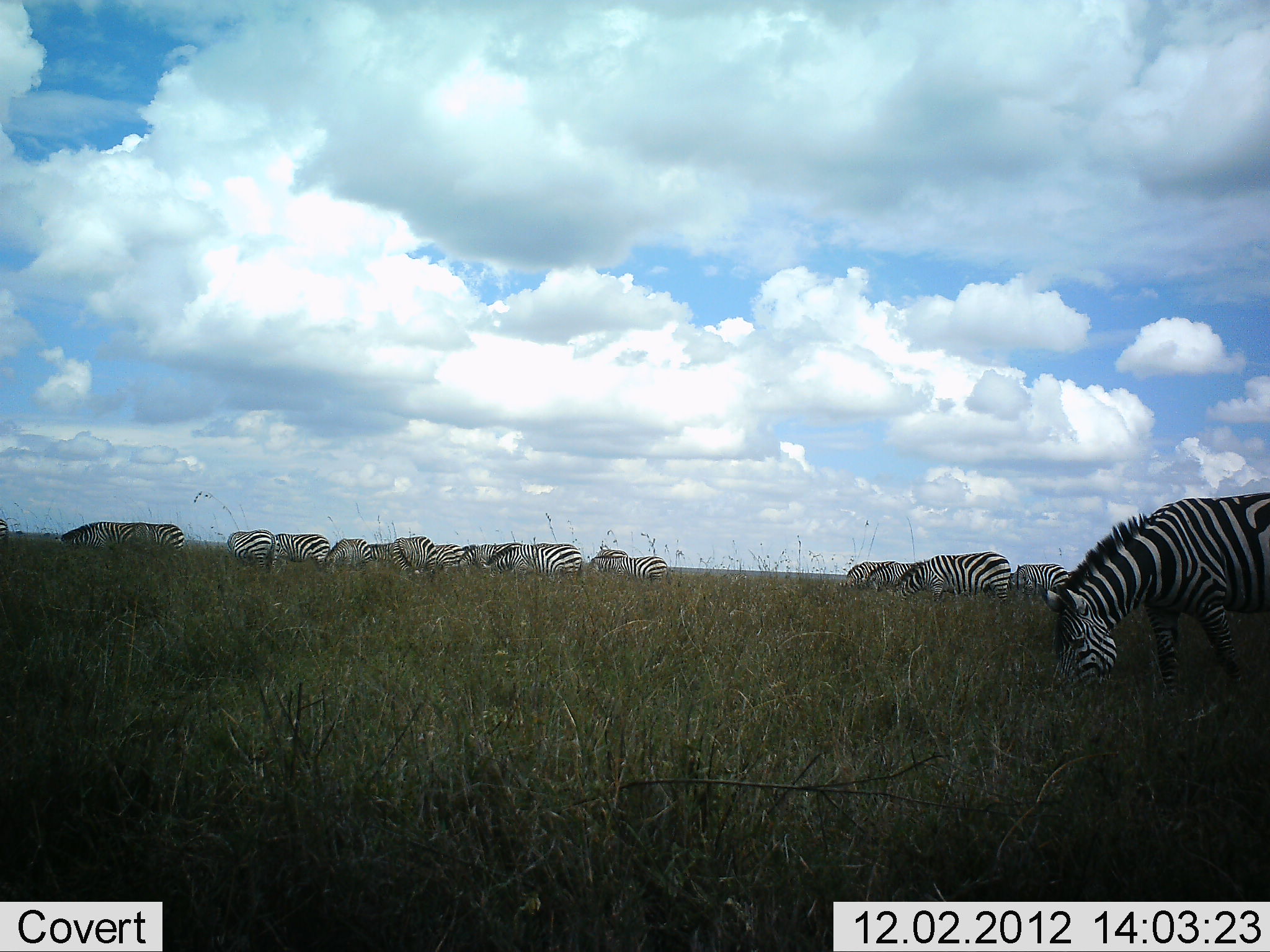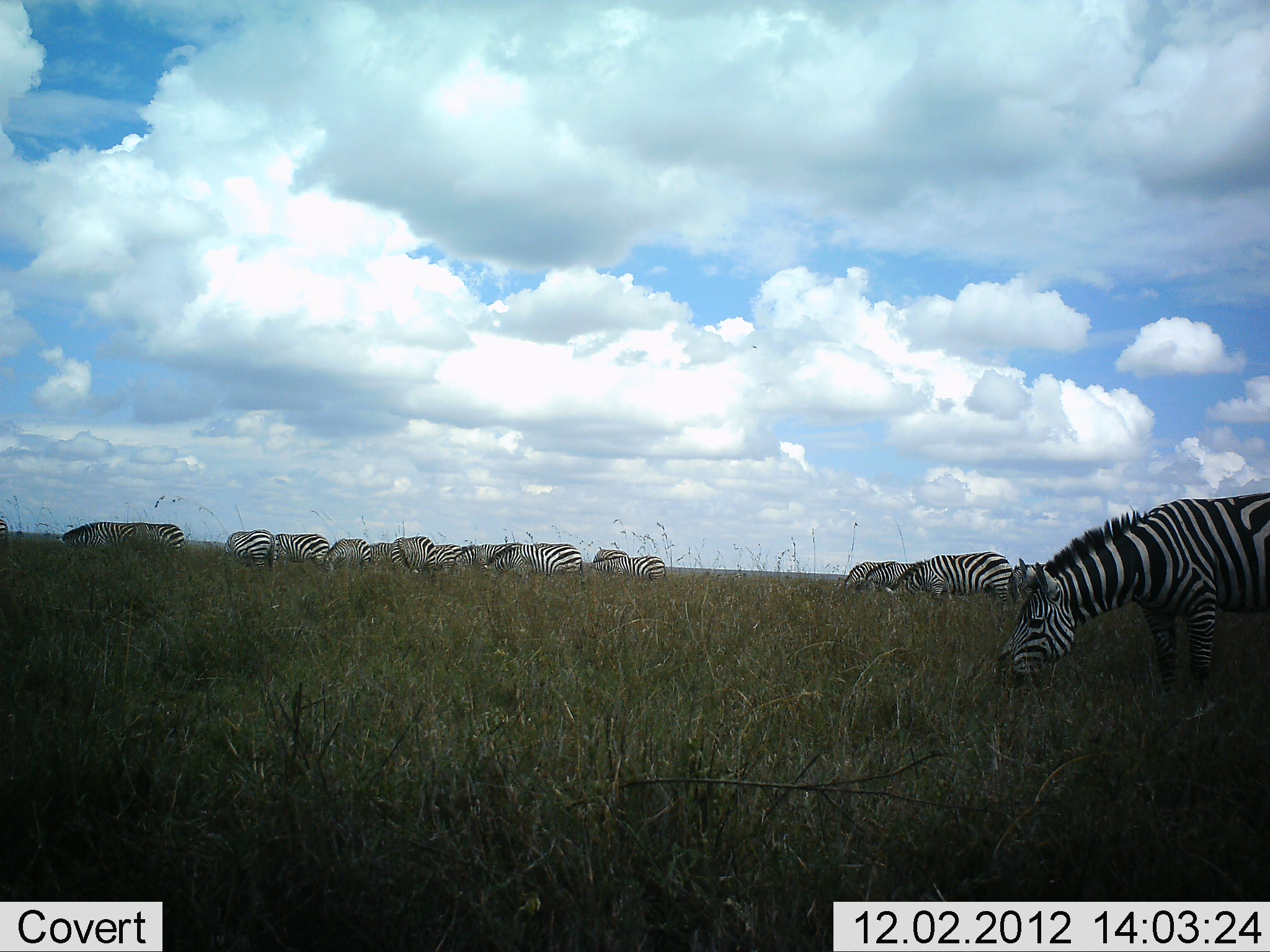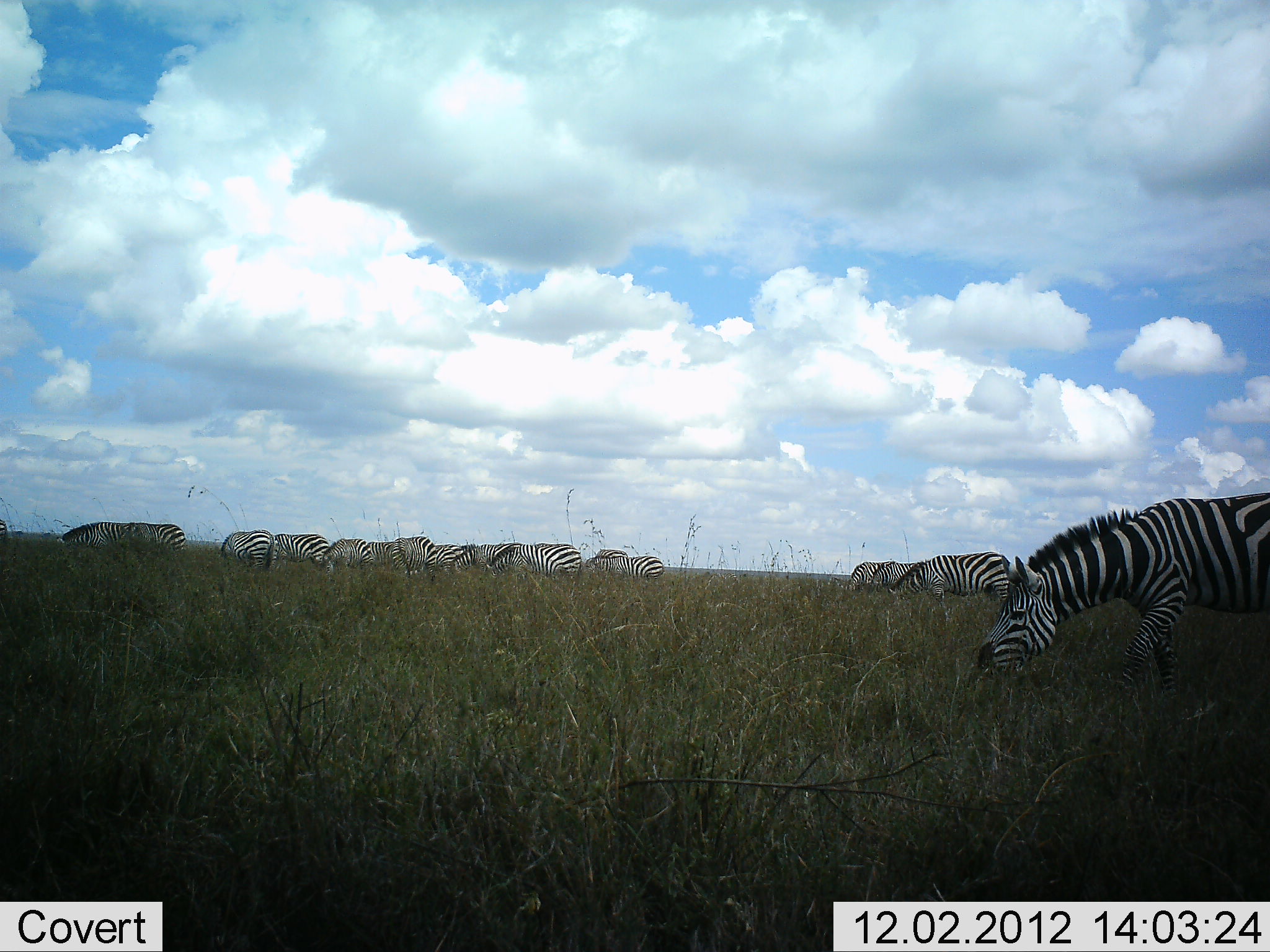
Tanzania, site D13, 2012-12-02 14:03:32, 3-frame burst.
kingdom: Animalia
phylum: Chordata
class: Mammalia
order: Perissodactyla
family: Equidae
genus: Equus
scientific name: Equus quagga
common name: plains zebra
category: zebra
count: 11-50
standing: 30%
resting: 0%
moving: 10%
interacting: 0%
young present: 0%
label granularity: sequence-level